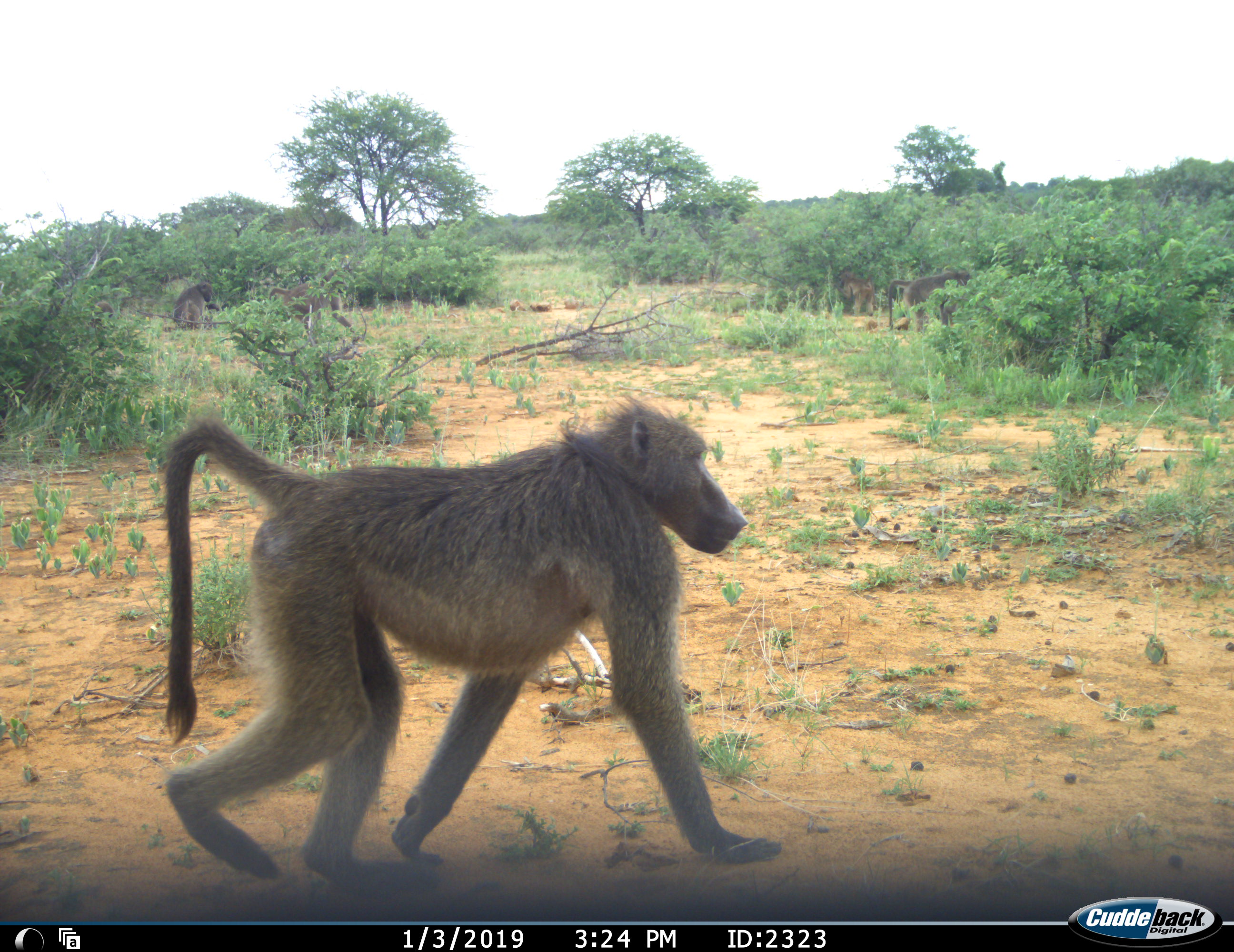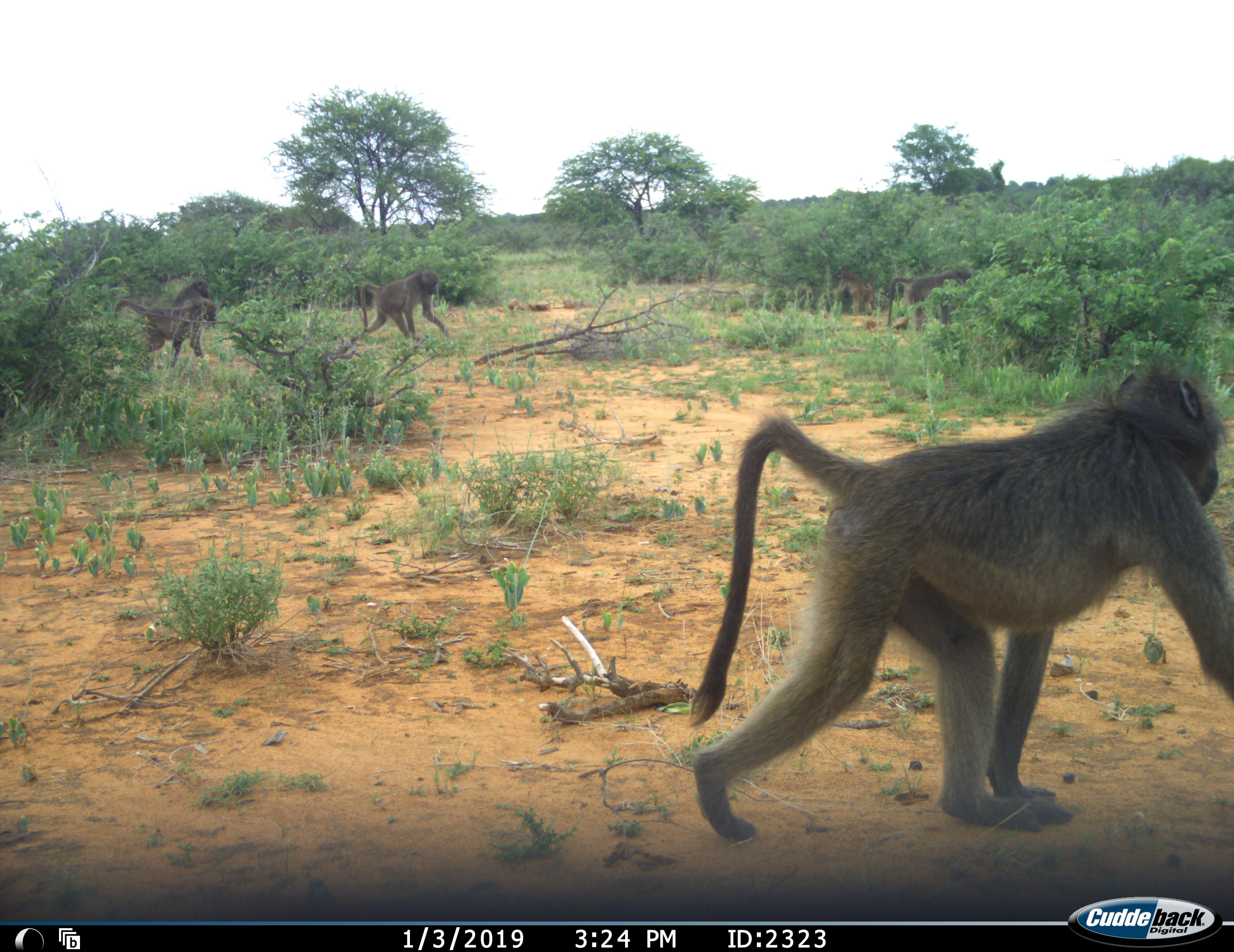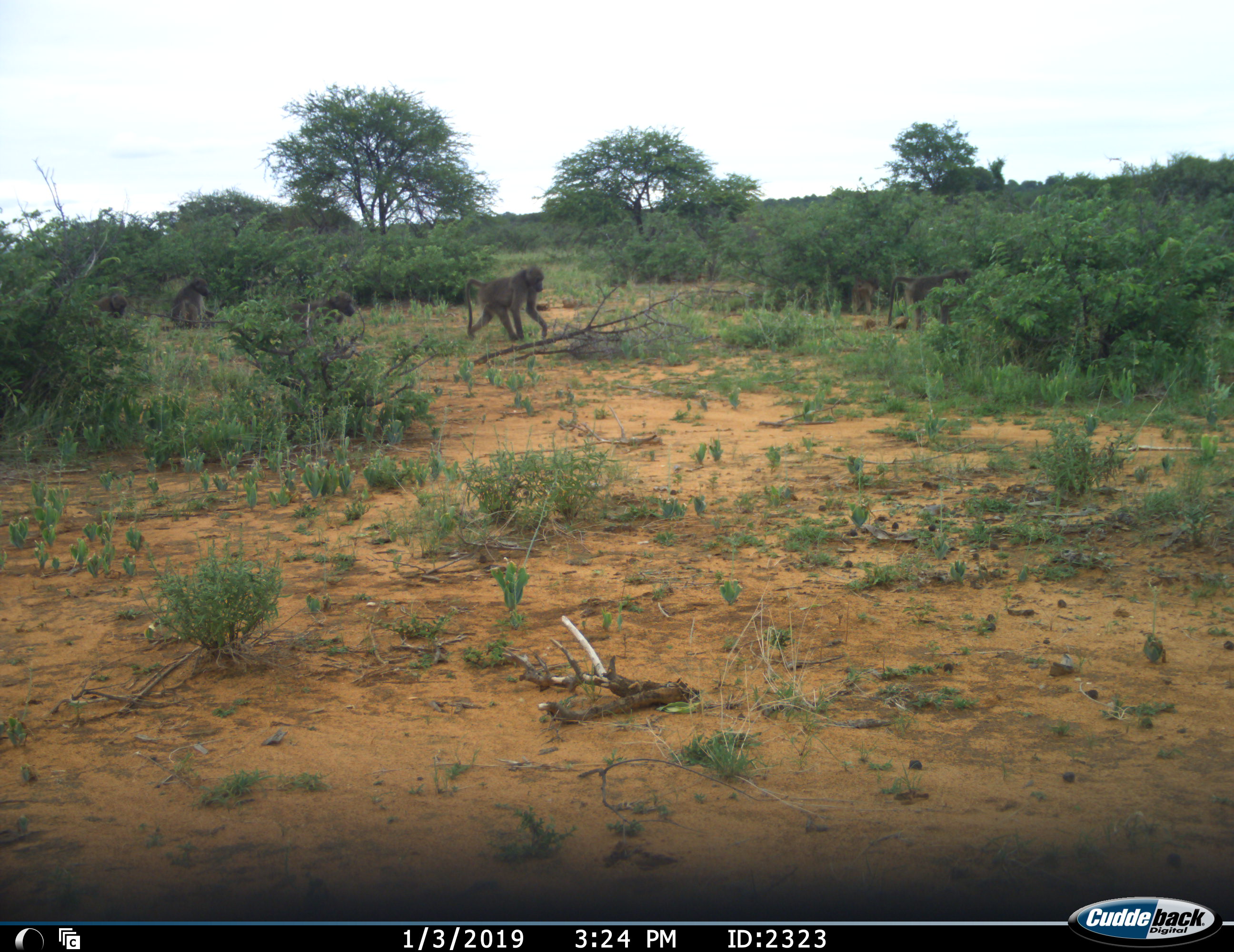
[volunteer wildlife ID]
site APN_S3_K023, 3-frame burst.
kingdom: Animalia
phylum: Chordata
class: Mammalia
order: Primates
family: Cercopithecidae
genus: Papio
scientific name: Papio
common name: baboon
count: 5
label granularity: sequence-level